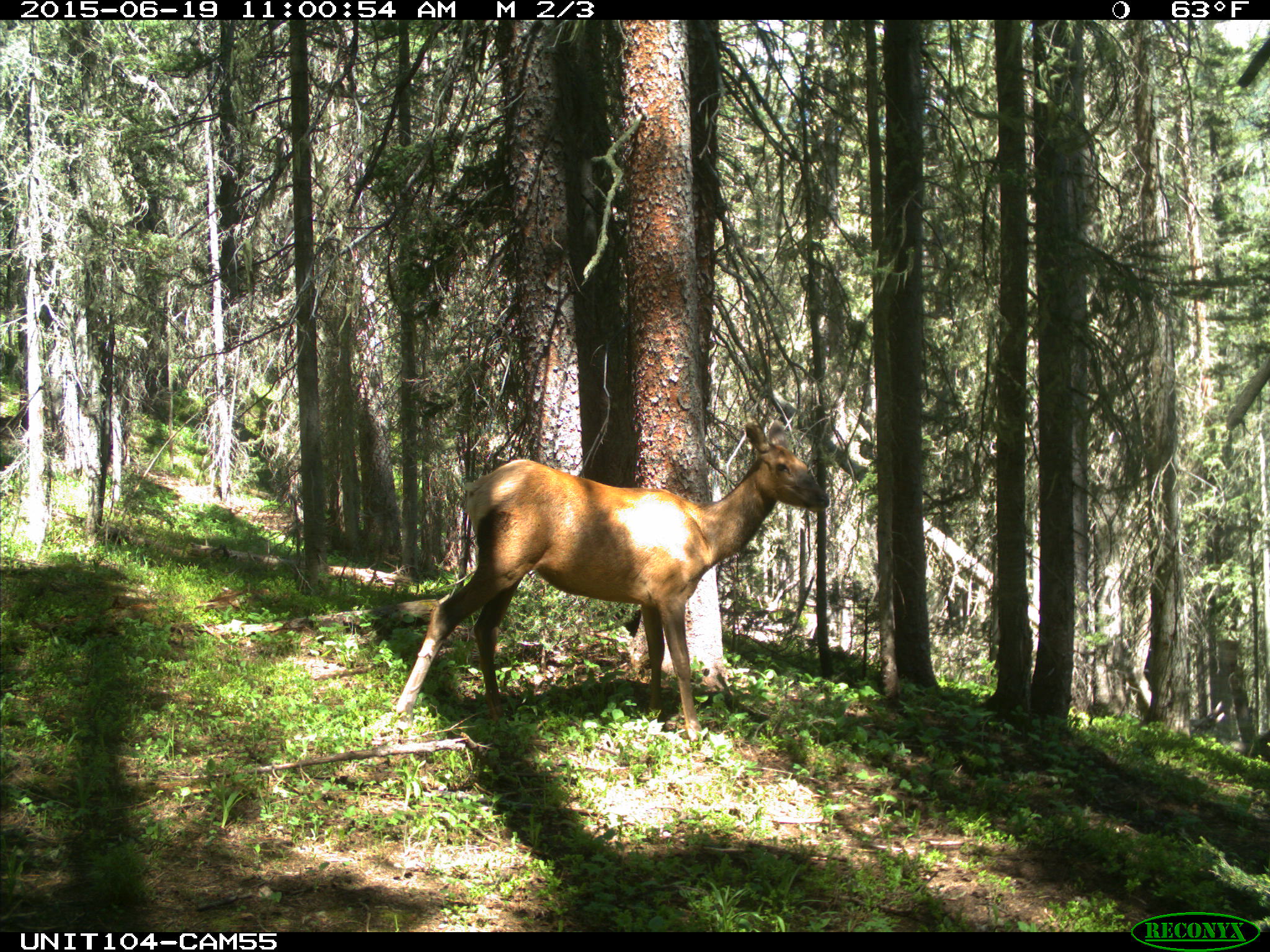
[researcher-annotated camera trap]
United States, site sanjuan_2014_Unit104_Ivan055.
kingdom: Animalia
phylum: Chordata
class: Mammalia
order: Artiodactyla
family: Cervidae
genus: Cervus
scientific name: Cervus elaphus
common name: red deer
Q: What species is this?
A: Cervus elaphus (red deer).